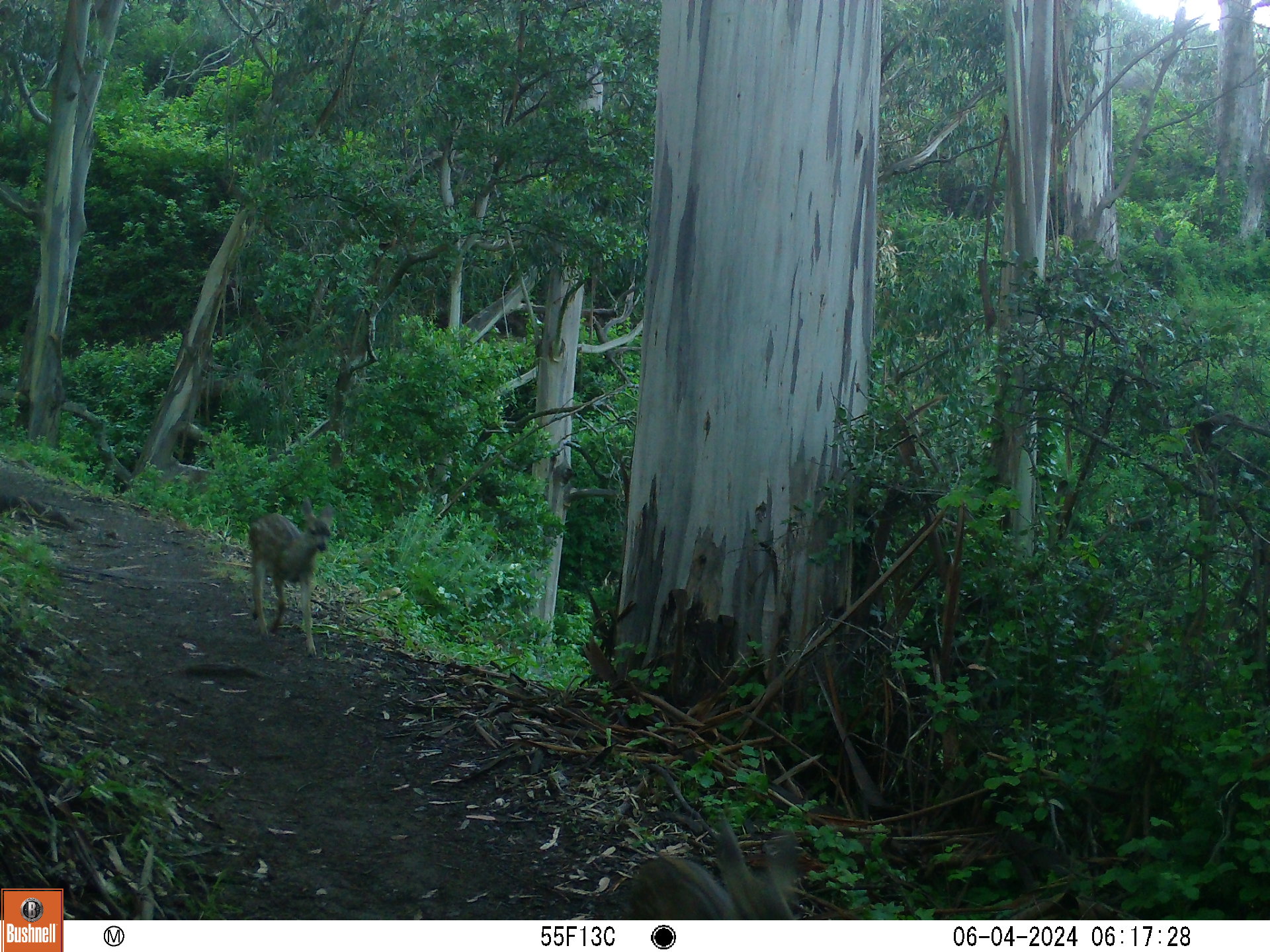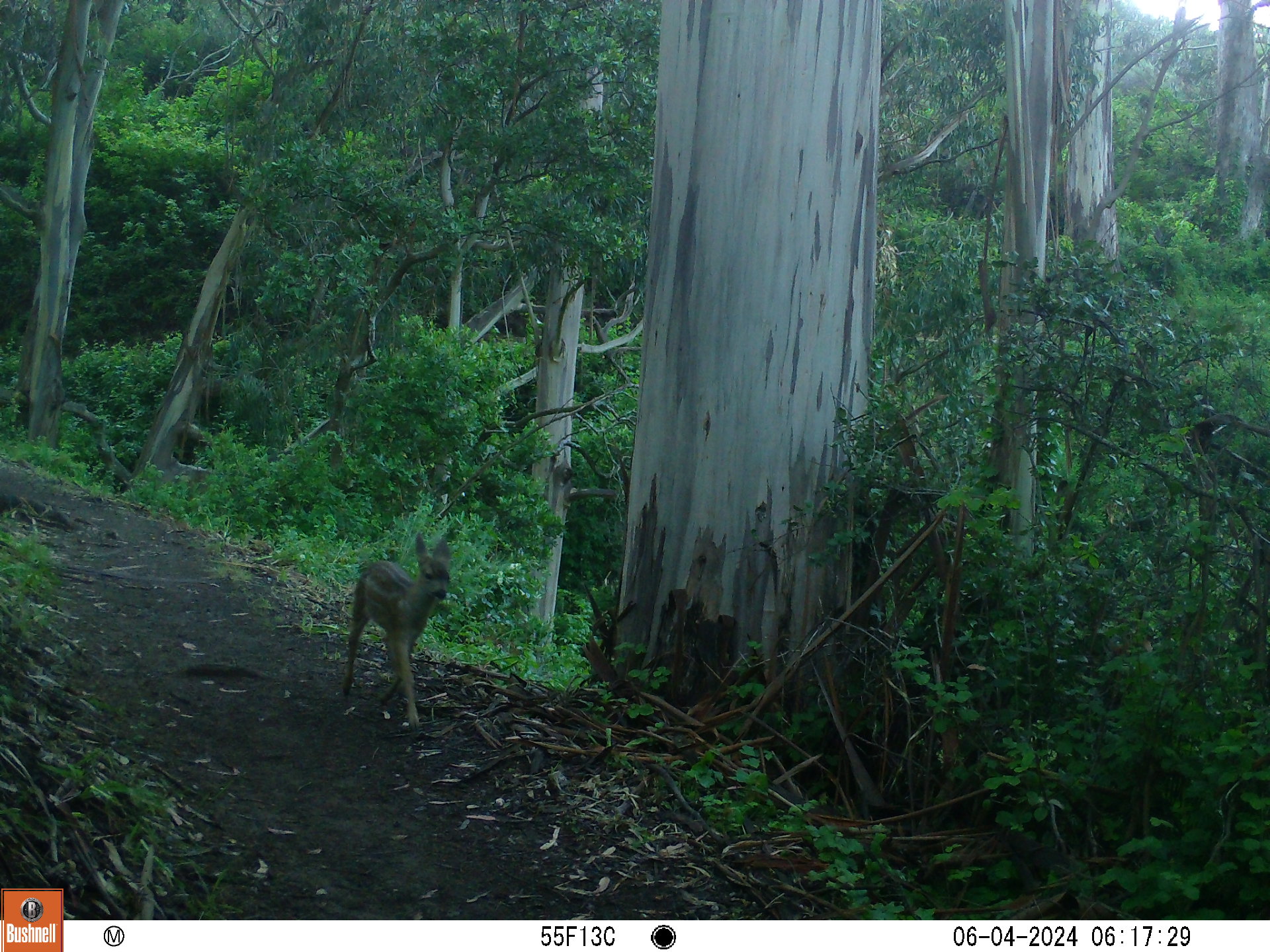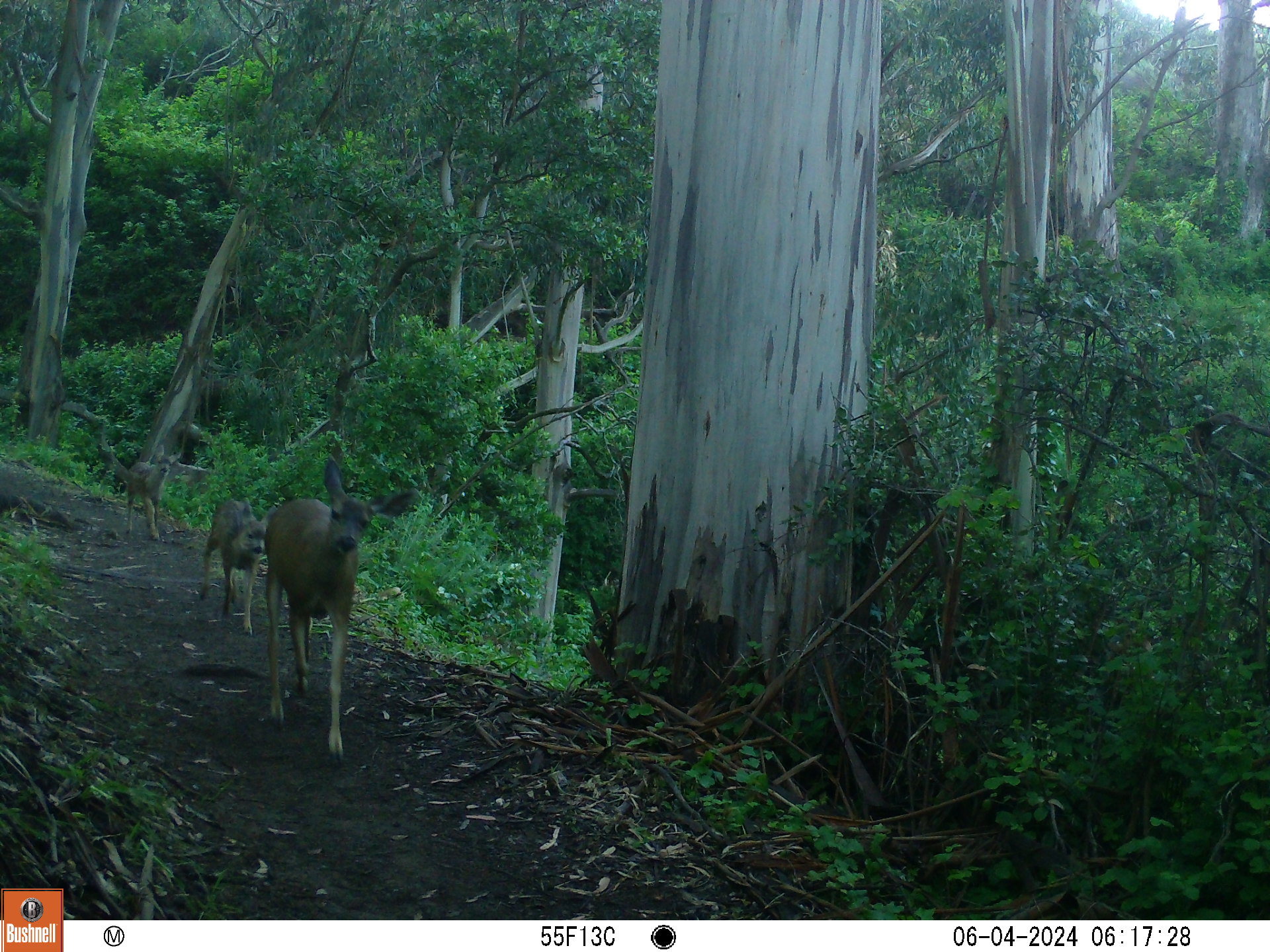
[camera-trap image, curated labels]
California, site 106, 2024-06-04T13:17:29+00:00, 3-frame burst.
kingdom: Animalia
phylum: Chordata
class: Mammalia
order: Artiodactyla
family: Cervidae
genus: Odocoileus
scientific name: Odocoileus hemionus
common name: mule deer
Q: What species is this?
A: Mule deer (Odocoileus hemionus).